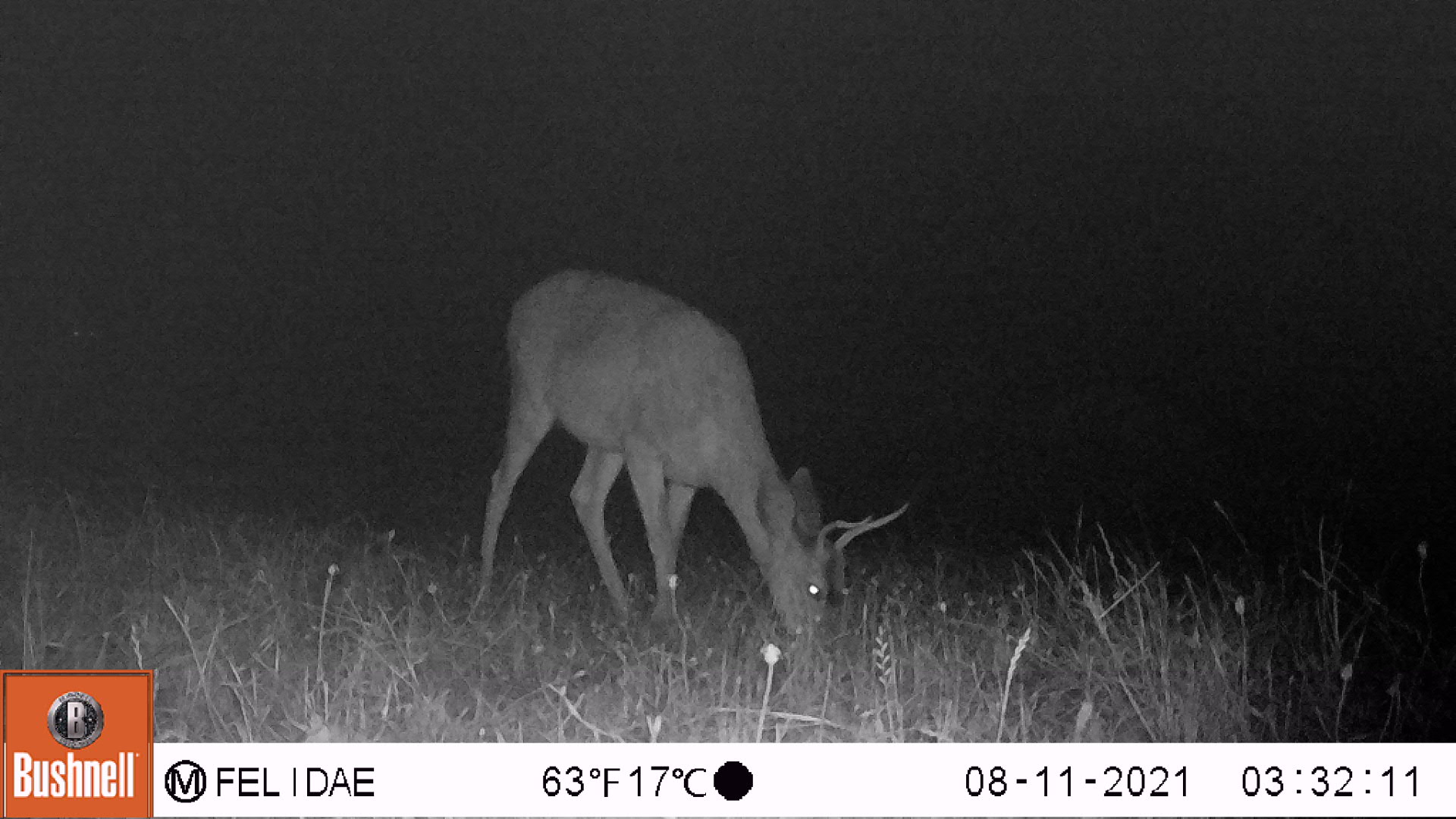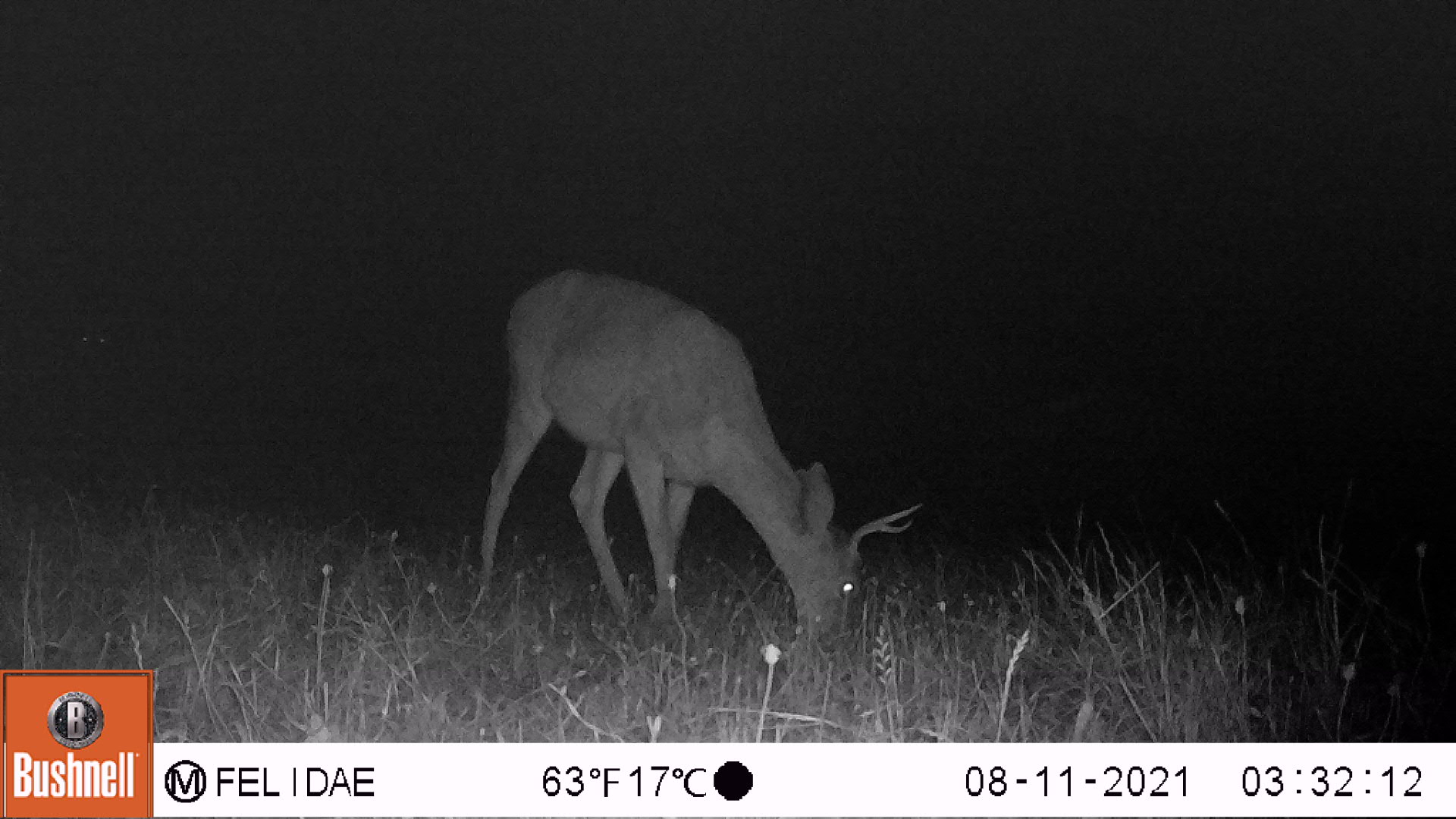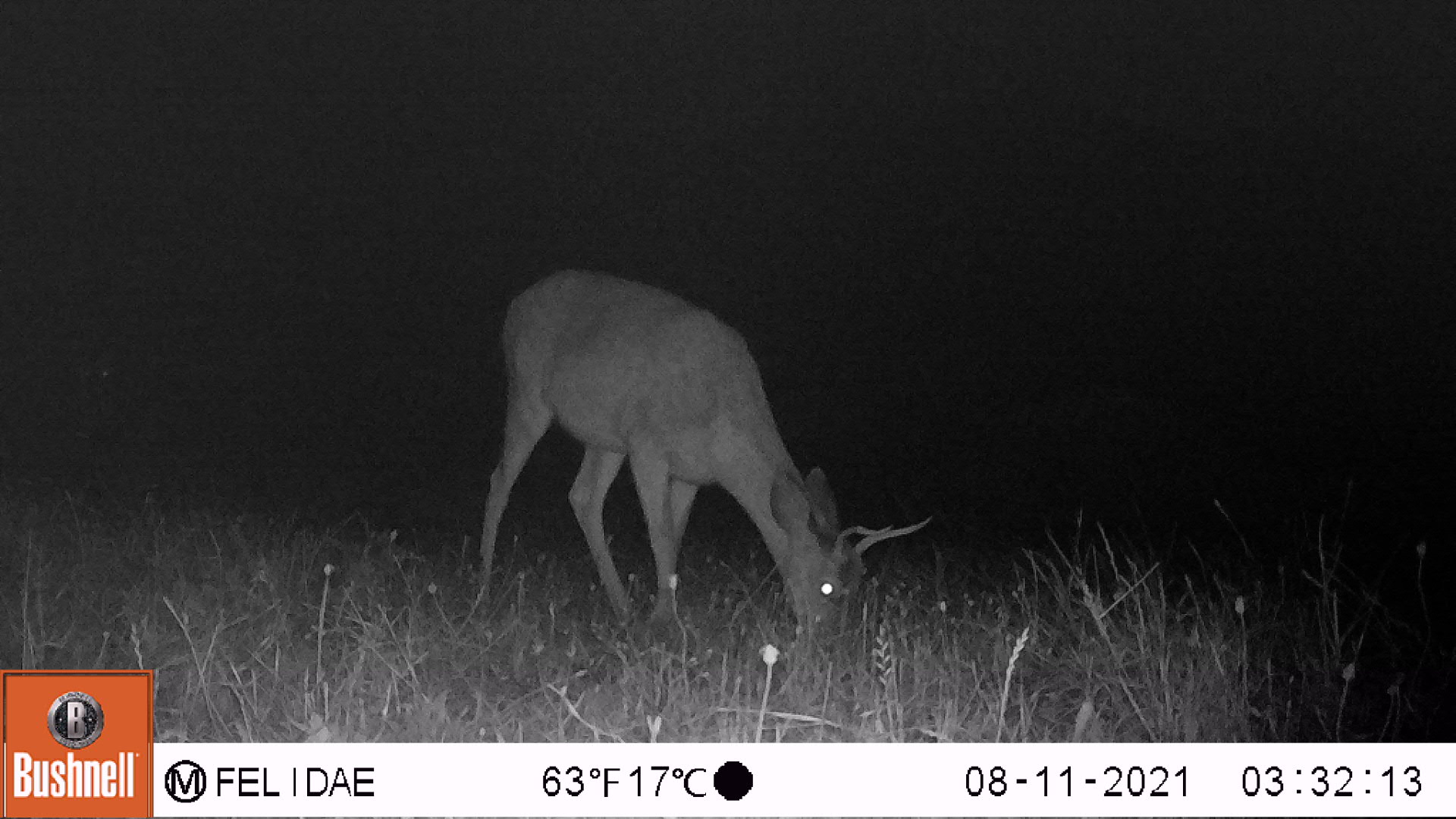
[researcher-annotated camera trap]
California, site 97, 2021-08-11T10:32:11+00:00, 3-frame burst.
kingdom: Animalia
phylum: Chordata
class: Mammalia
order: Artiodactyla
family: Cervidae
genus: Odocoileus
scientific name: Odocoileus hemionus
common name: mule deer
Mule deer (Odocoileus hemionus).